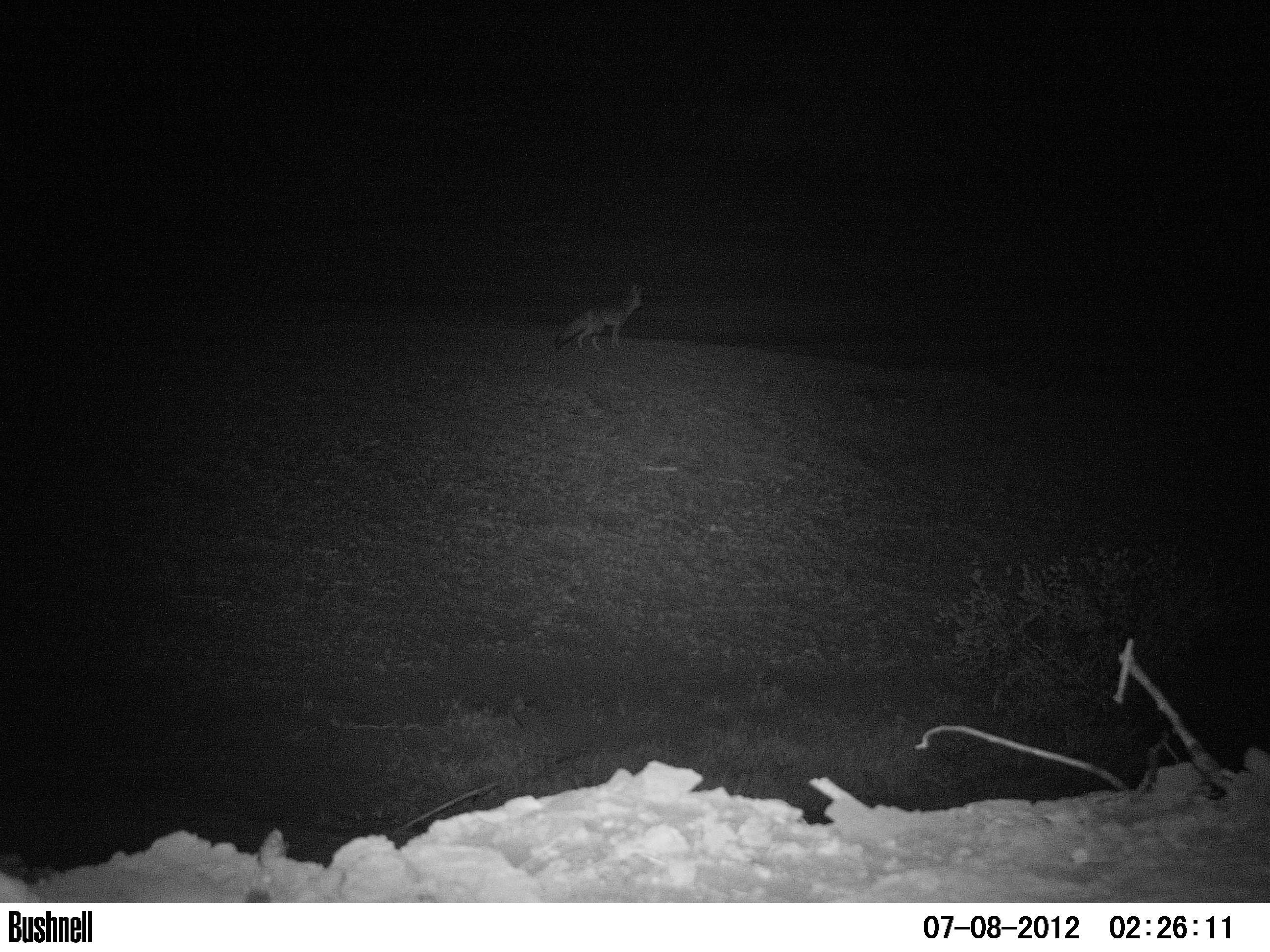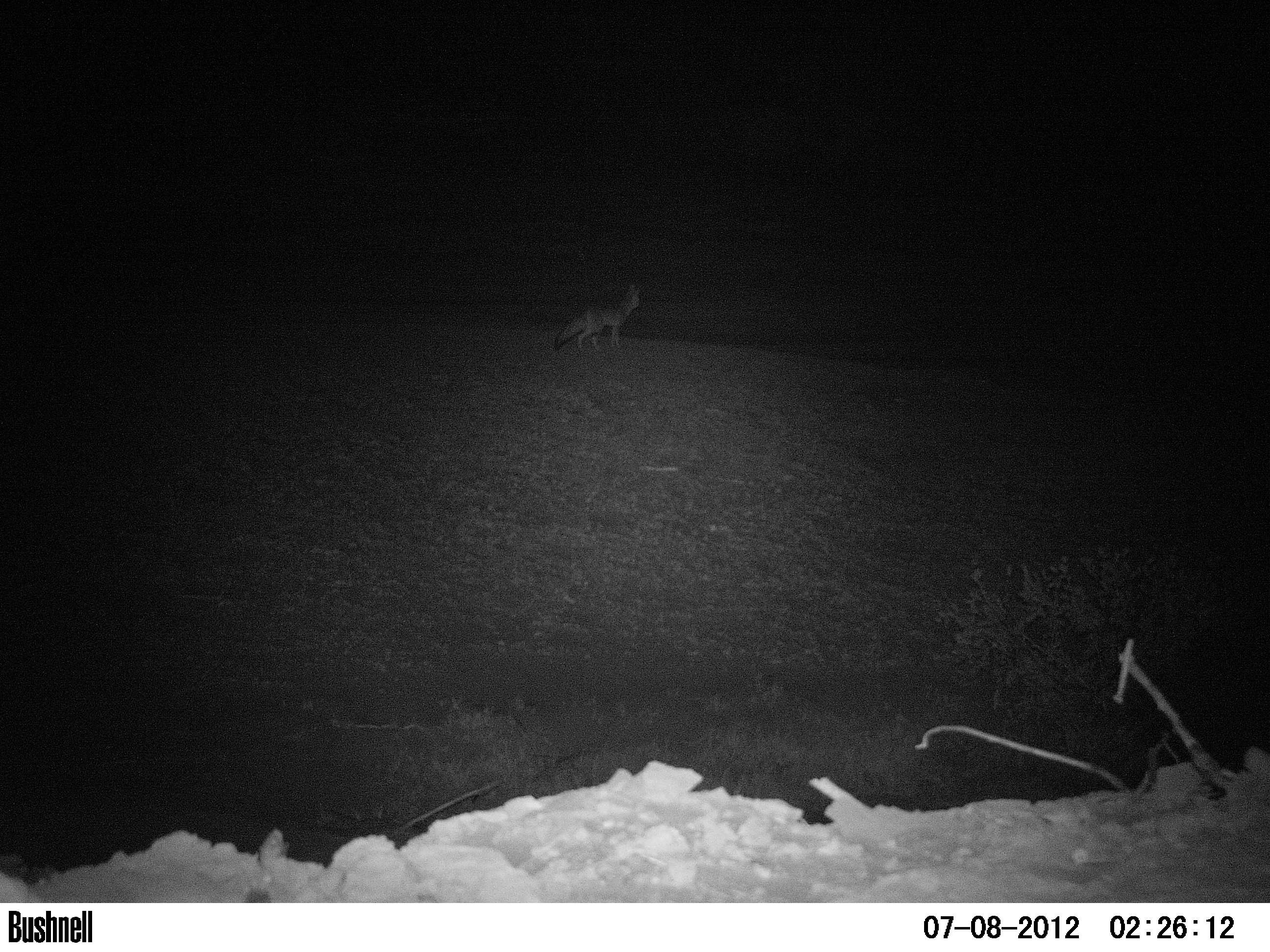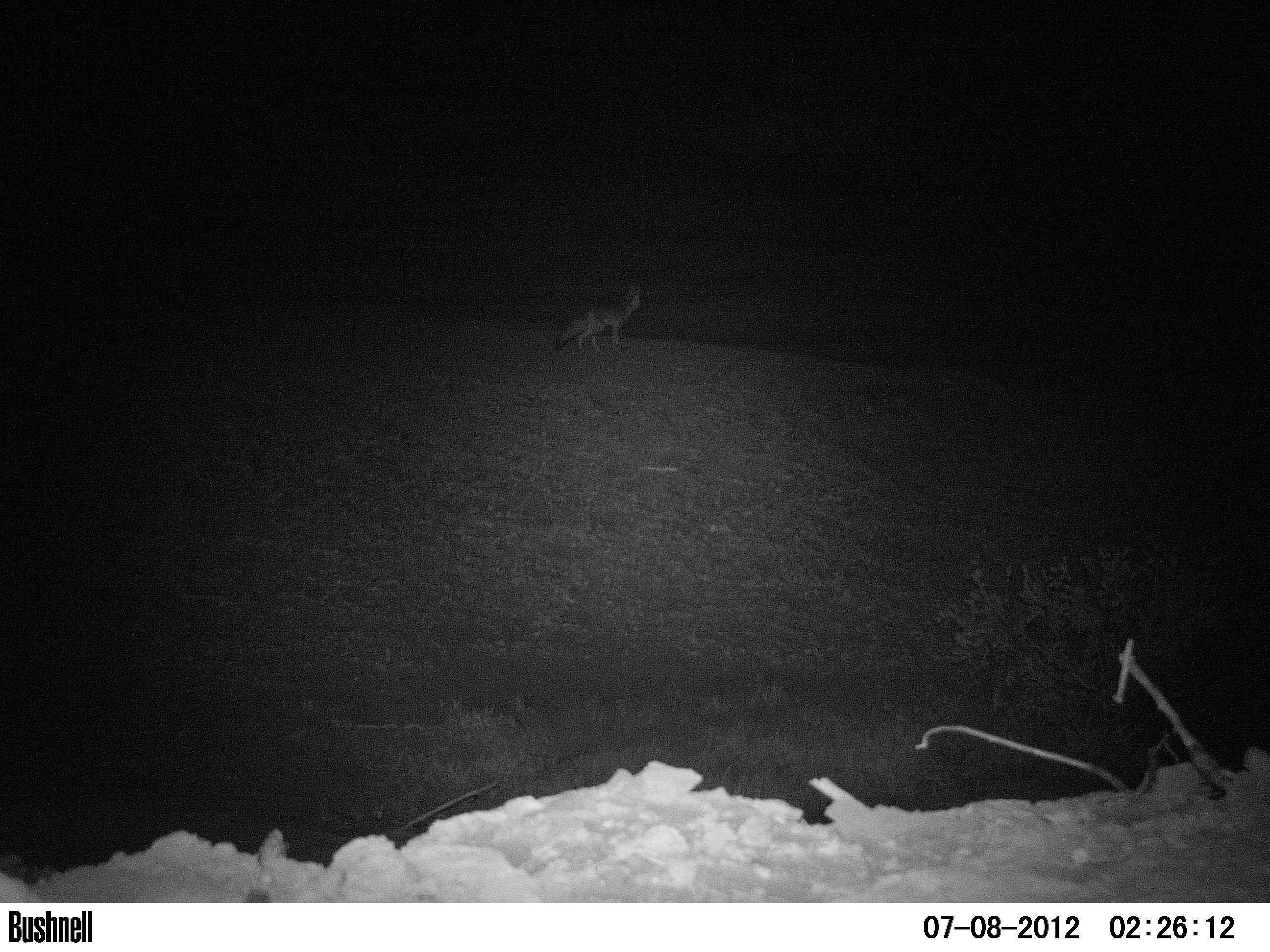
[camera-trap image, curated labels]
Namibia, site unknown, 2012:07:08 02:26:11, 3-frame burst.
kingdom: Animalia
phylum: Chordata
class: Mammalia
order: Carnivora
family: Canidae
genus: Vulpes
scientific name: Vulpes chama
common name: cape fox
Vulpes chama (cape fox).